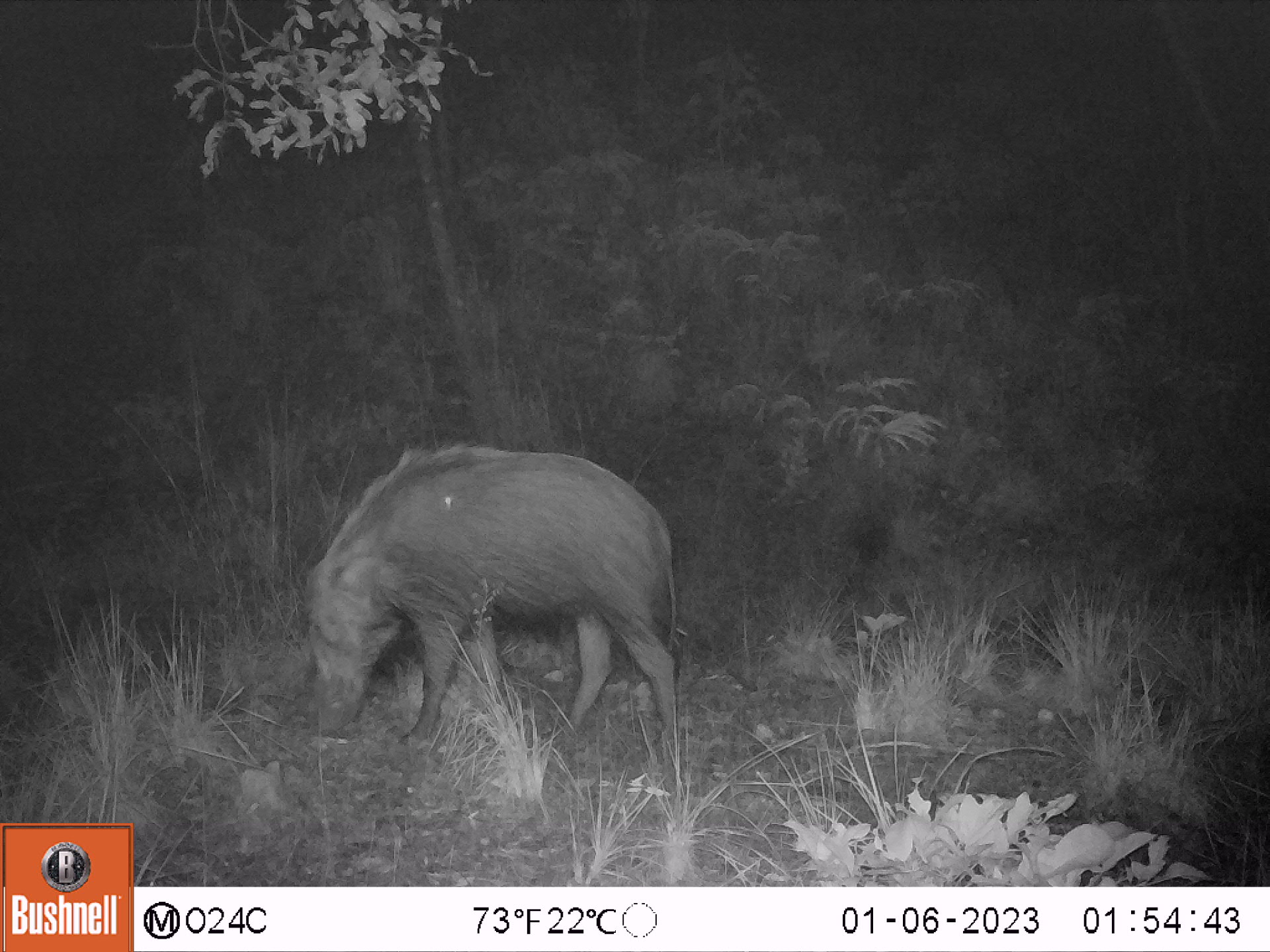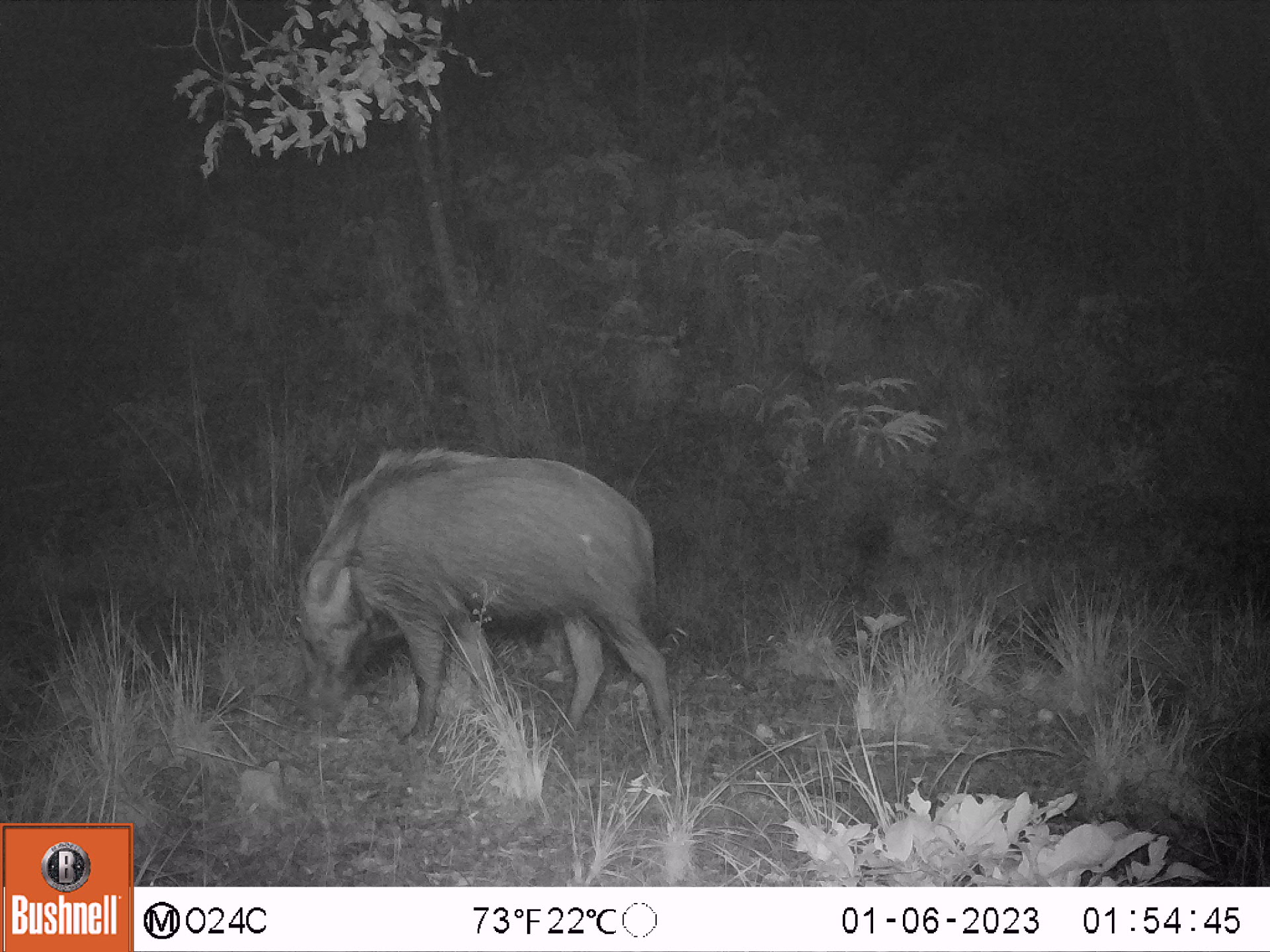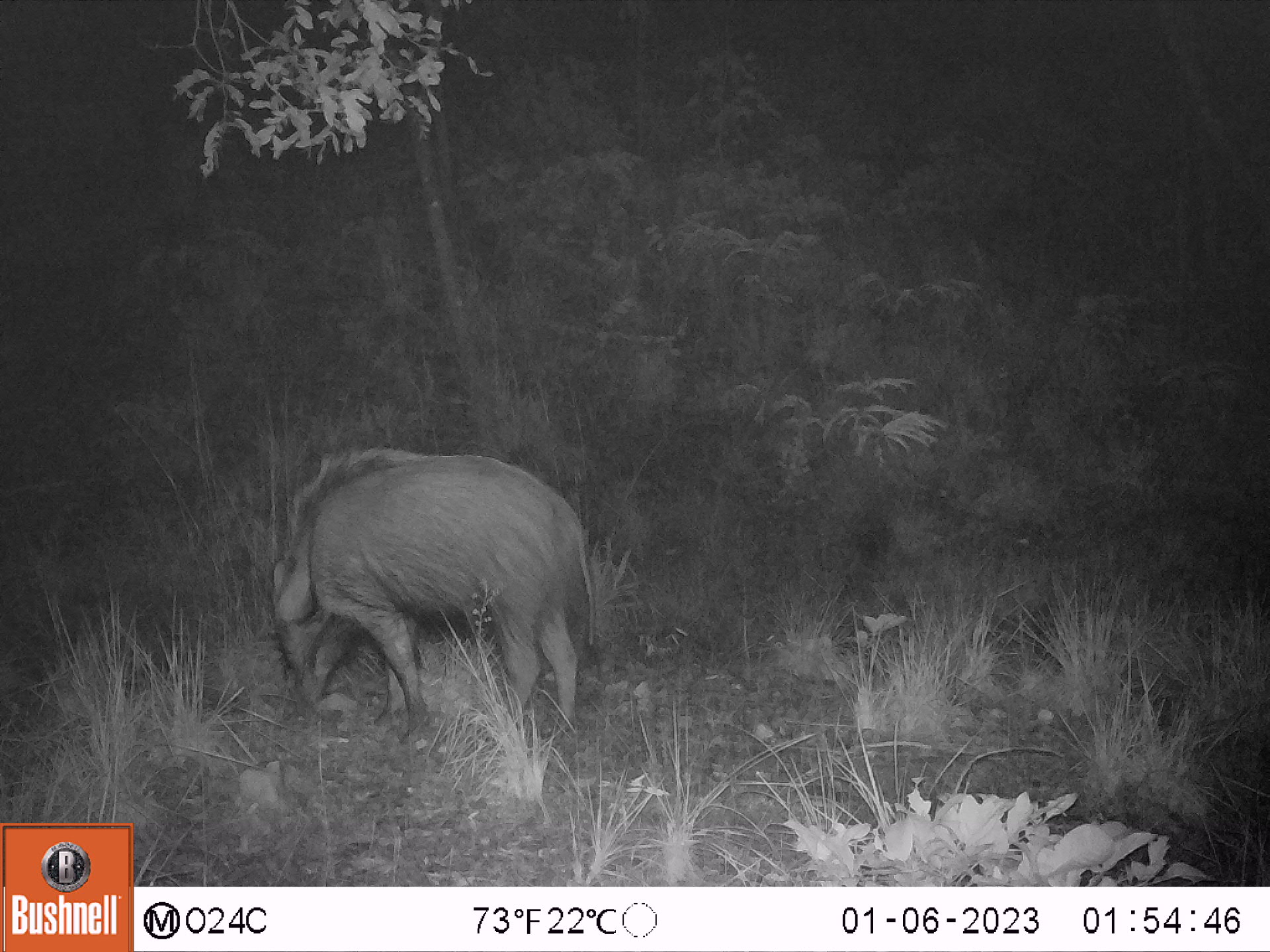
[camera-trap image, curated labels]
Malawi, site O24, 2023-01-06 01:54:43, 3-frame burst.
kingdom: Animalia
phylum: Chordata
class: Mammalia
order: Artiodactyla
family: Suidae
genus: Potamochoerus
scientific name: Potamochoerus larvatus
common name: bushpig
Bushpig (Potamochoerus larvatus), count 1.